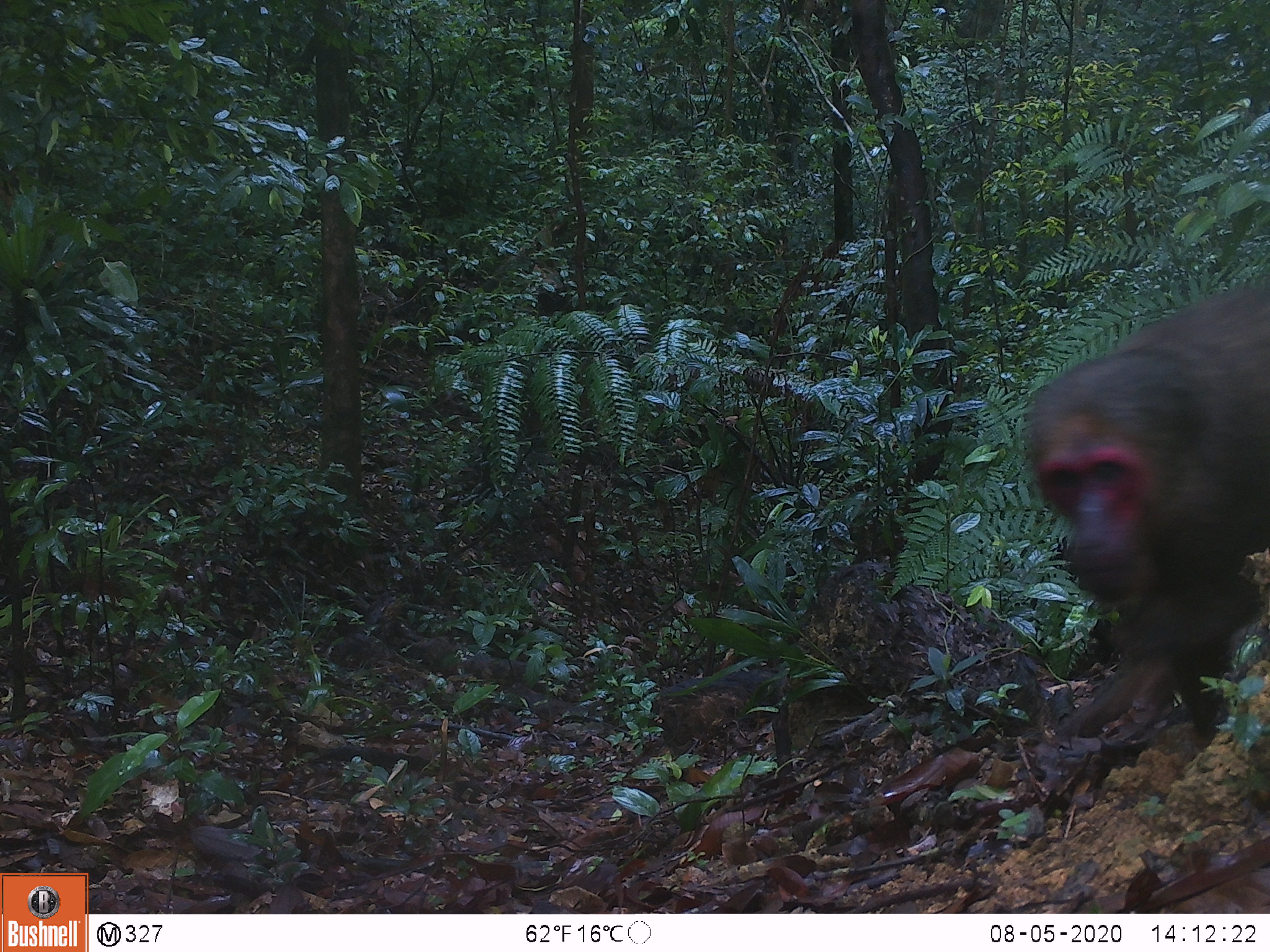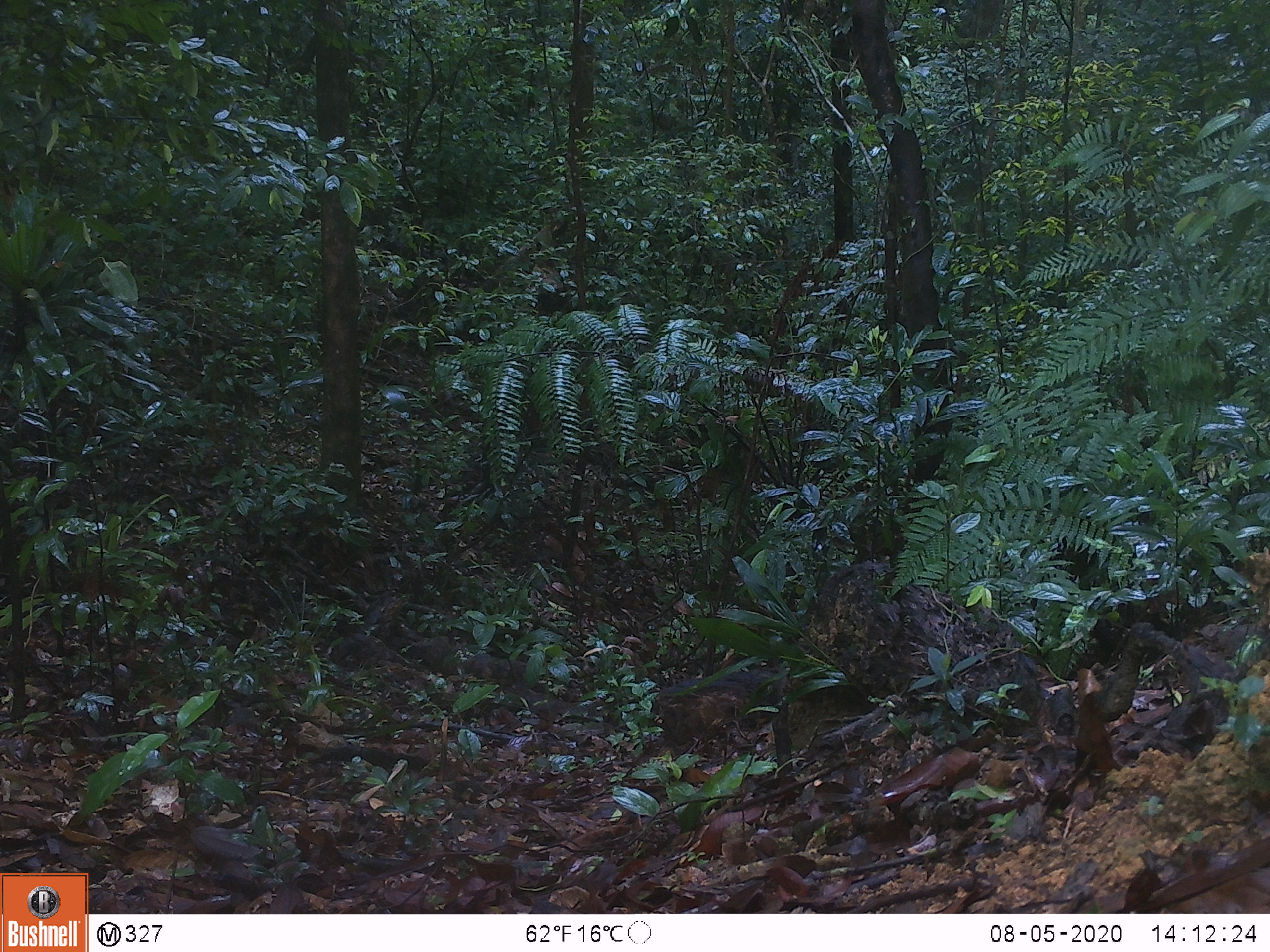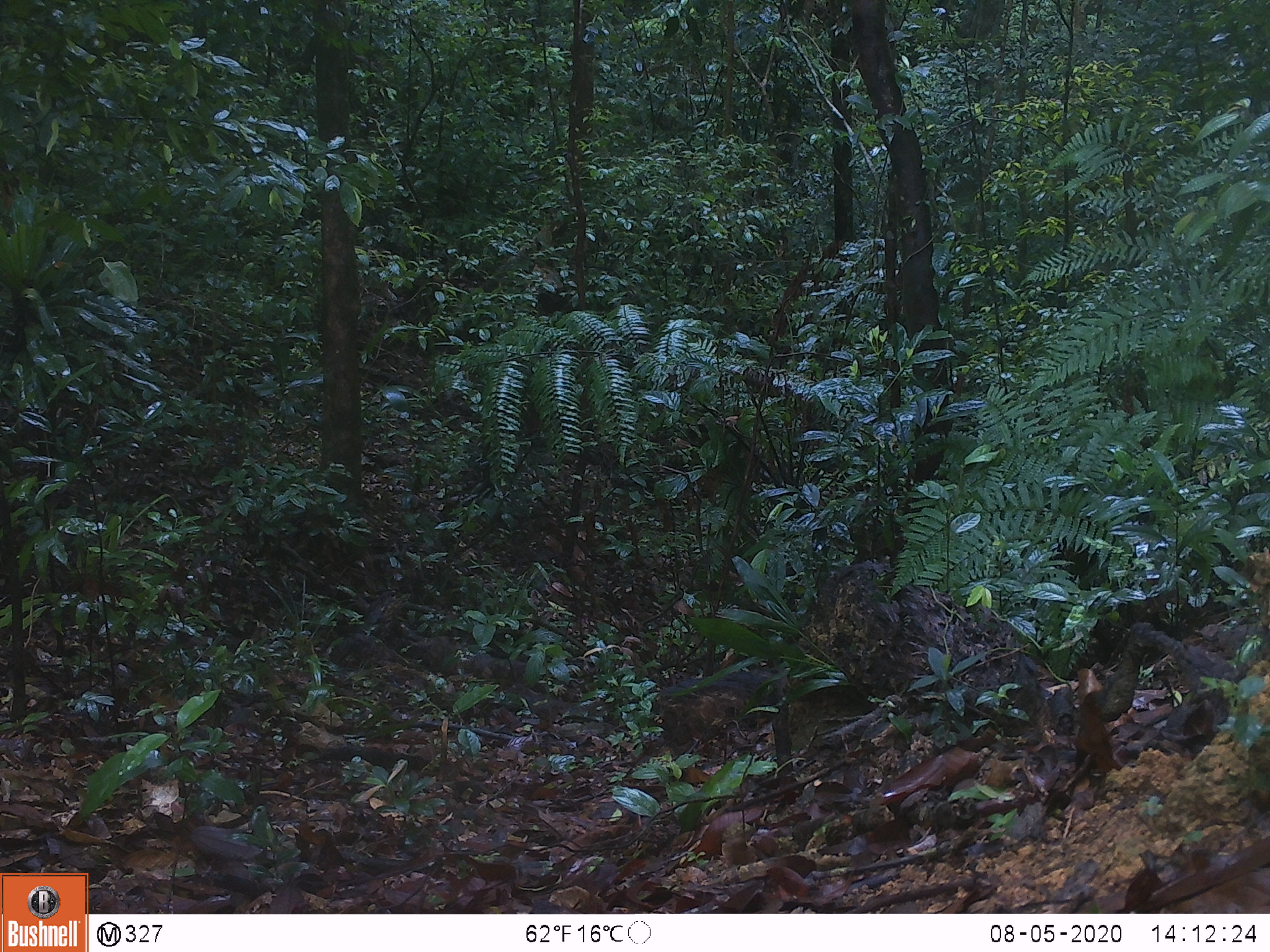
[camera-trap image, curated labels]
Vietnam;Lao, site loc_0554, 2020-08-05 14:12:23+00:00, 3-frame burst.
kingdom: Animalia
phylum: Chordata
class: Mammalia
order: Primates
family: Cercopithecidae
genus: Macaca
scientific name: Macaca arctoides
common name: stump-tailed macaque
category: stump tailed macaque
Stump tailed macaque (stump-tailed macaque) (Macaca arctoides). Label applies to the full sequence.